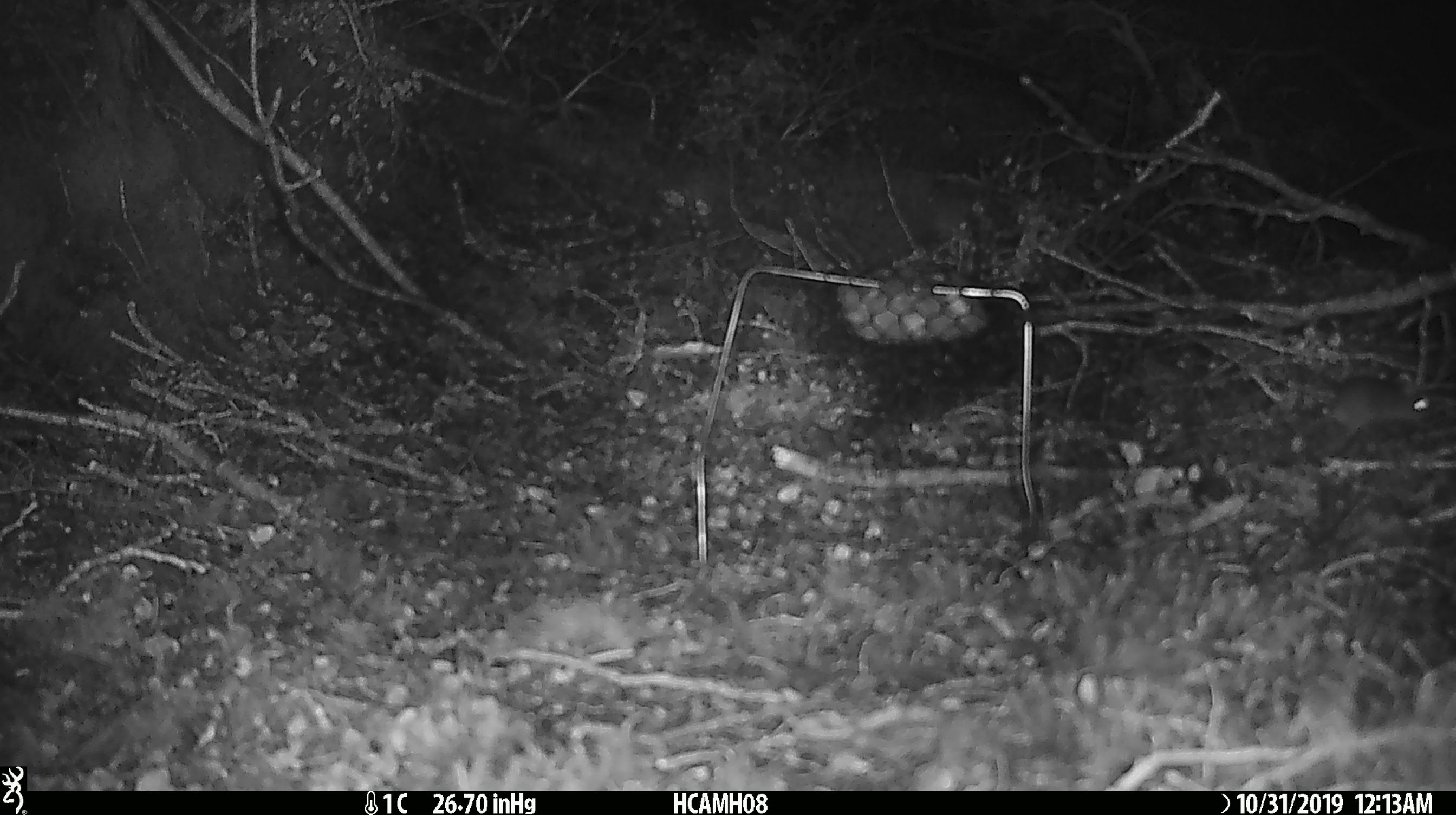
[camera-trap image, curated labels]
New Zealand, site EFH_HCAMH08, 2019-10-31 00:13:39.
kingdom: Animalia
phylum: Chordata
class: Mammalia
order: Rodentia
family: Muridae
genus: Mus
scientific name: Mus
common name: mouse